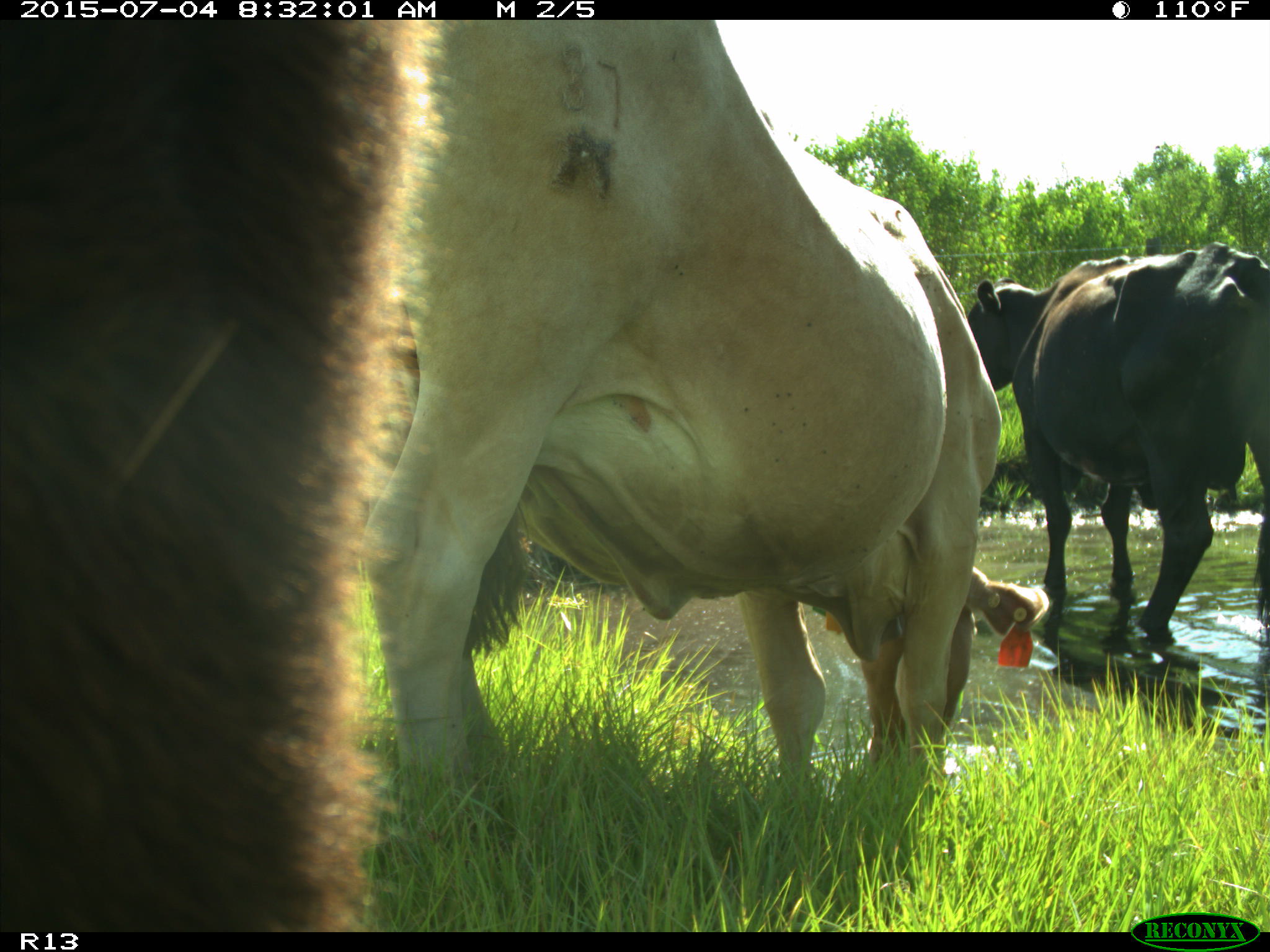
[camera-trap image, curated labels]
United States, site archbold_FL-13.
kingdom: Animalia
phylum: Chordata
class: Mammalia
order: Artiodactyla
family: Bovidae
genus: Bos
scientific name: Bos taurus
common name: domestic cow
Bos taurus (domestic cow).